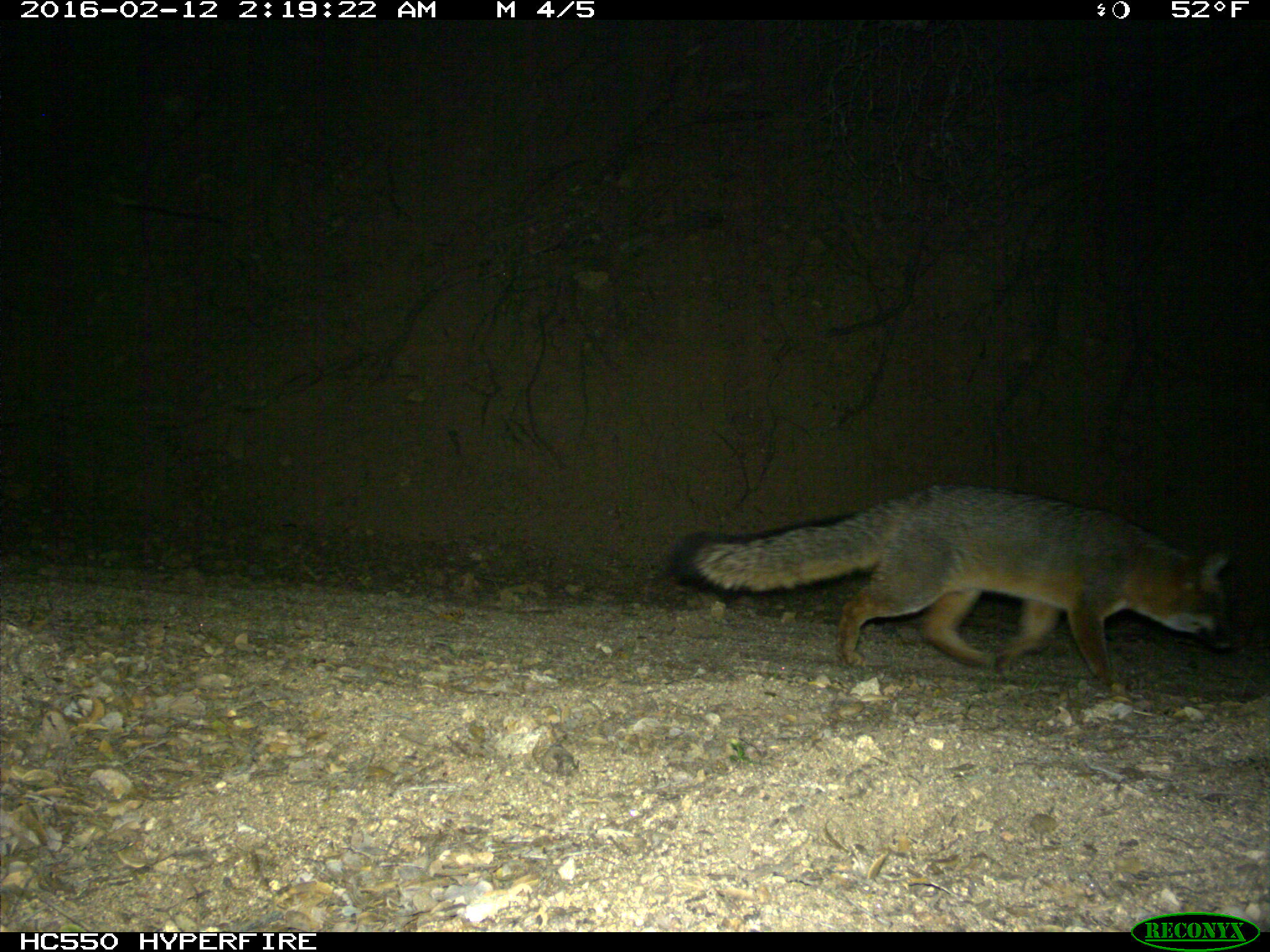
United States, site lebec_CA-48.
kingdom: Animalia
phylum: Chordata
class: Mammalia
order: Carnivora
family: Canidae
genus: Urocyon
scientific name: Urocyon cinereoargenteus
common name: gray fox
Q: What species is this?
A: Urocyon cinereoargenteus (gray fox).